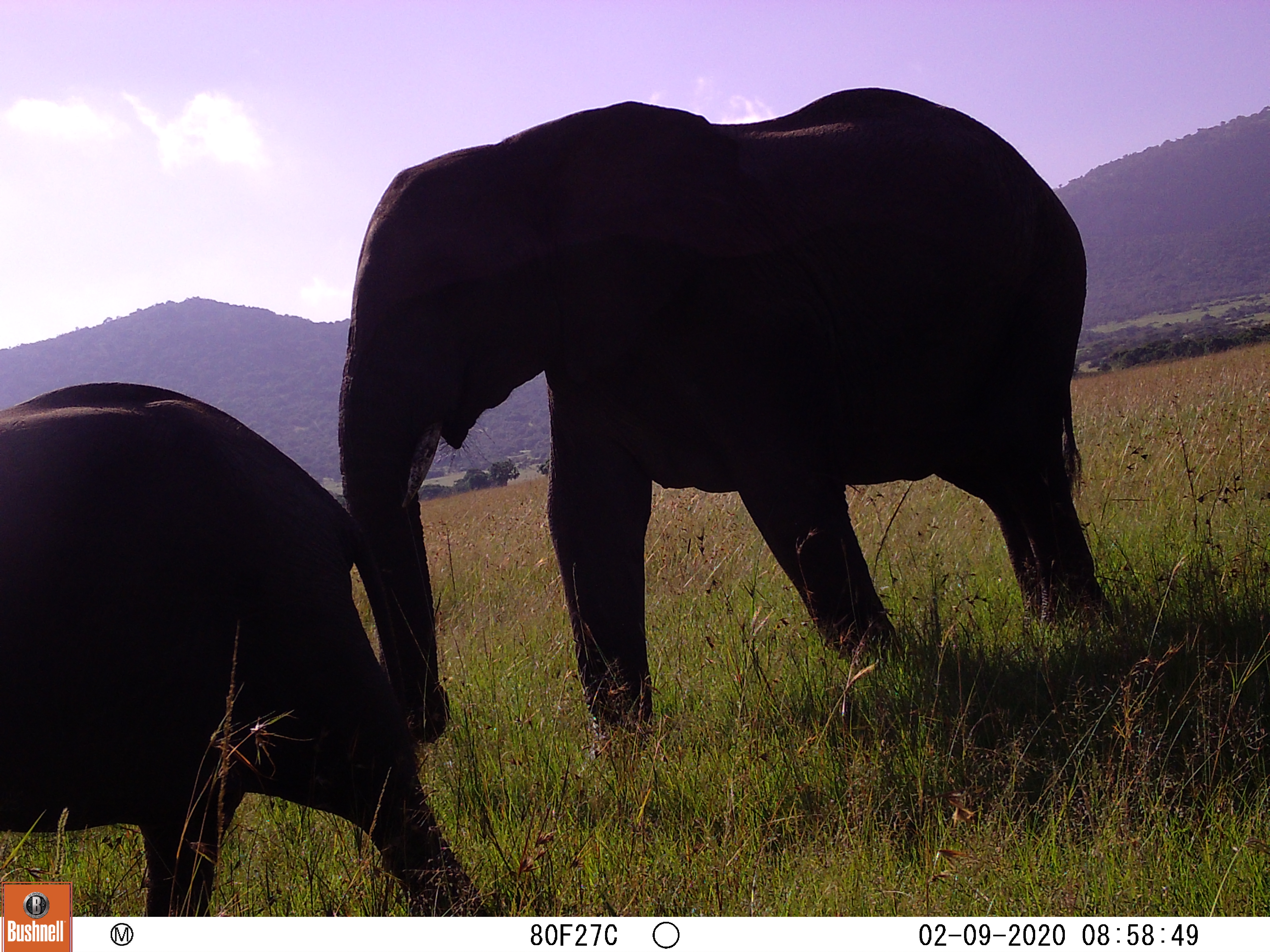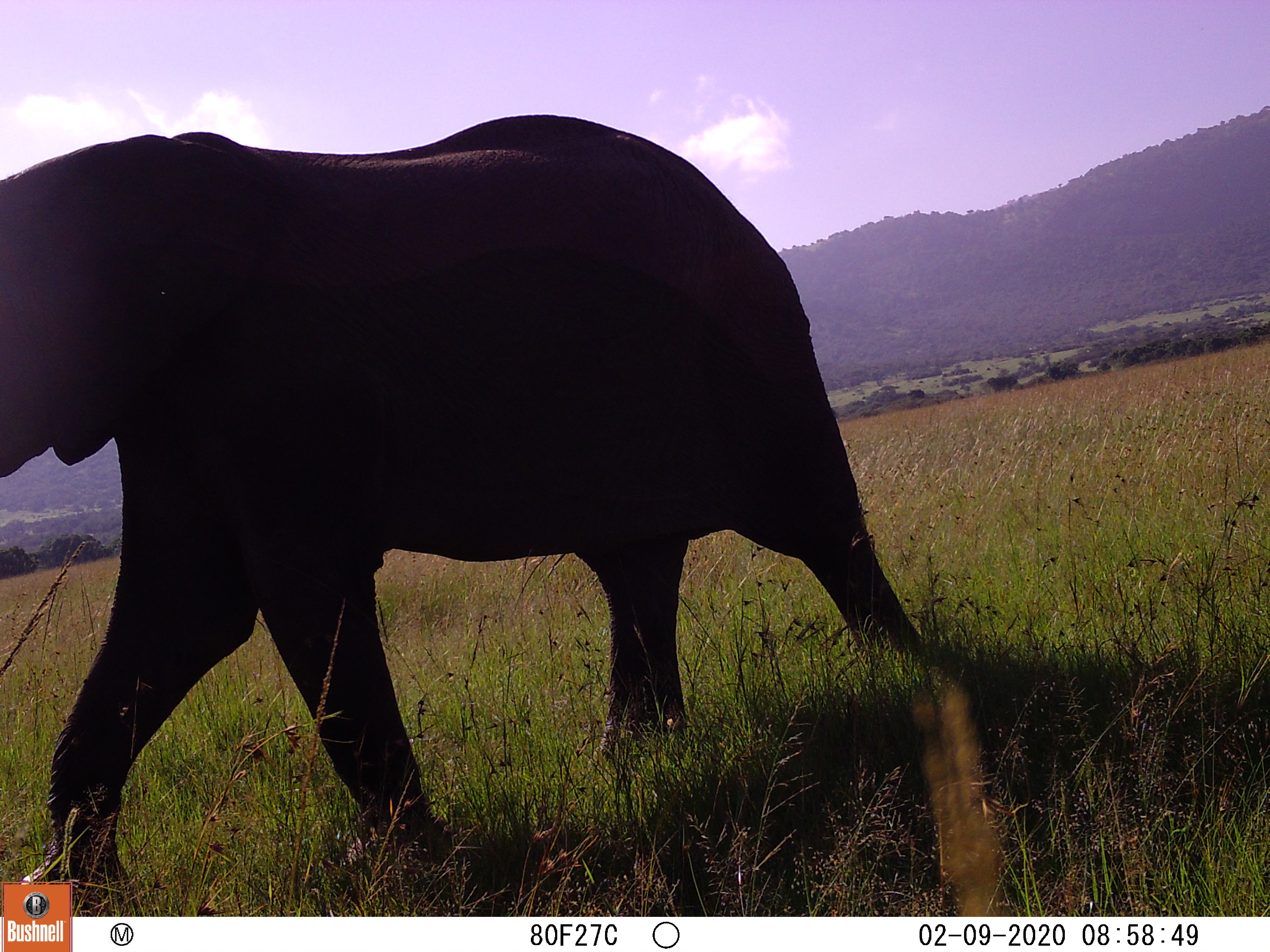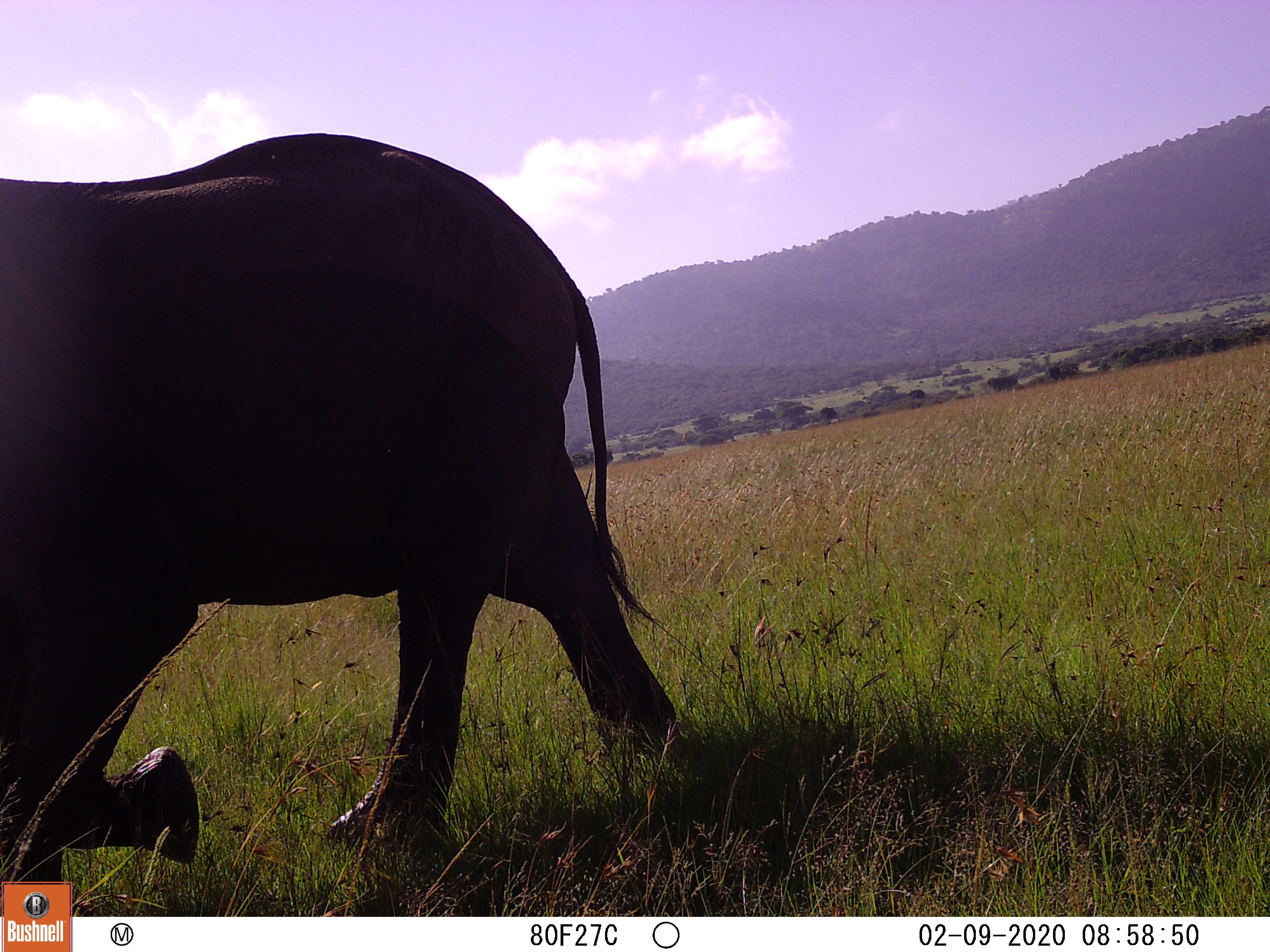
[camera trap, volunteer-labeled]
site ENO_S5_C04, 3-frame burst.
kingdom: Animalia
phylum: Chordata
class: Mammalia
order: Proboscidea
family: Elephantidae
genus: Loxodonta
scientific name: Loxodonta africana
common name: african bush elephant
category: elephant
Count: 2.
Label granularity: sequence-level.